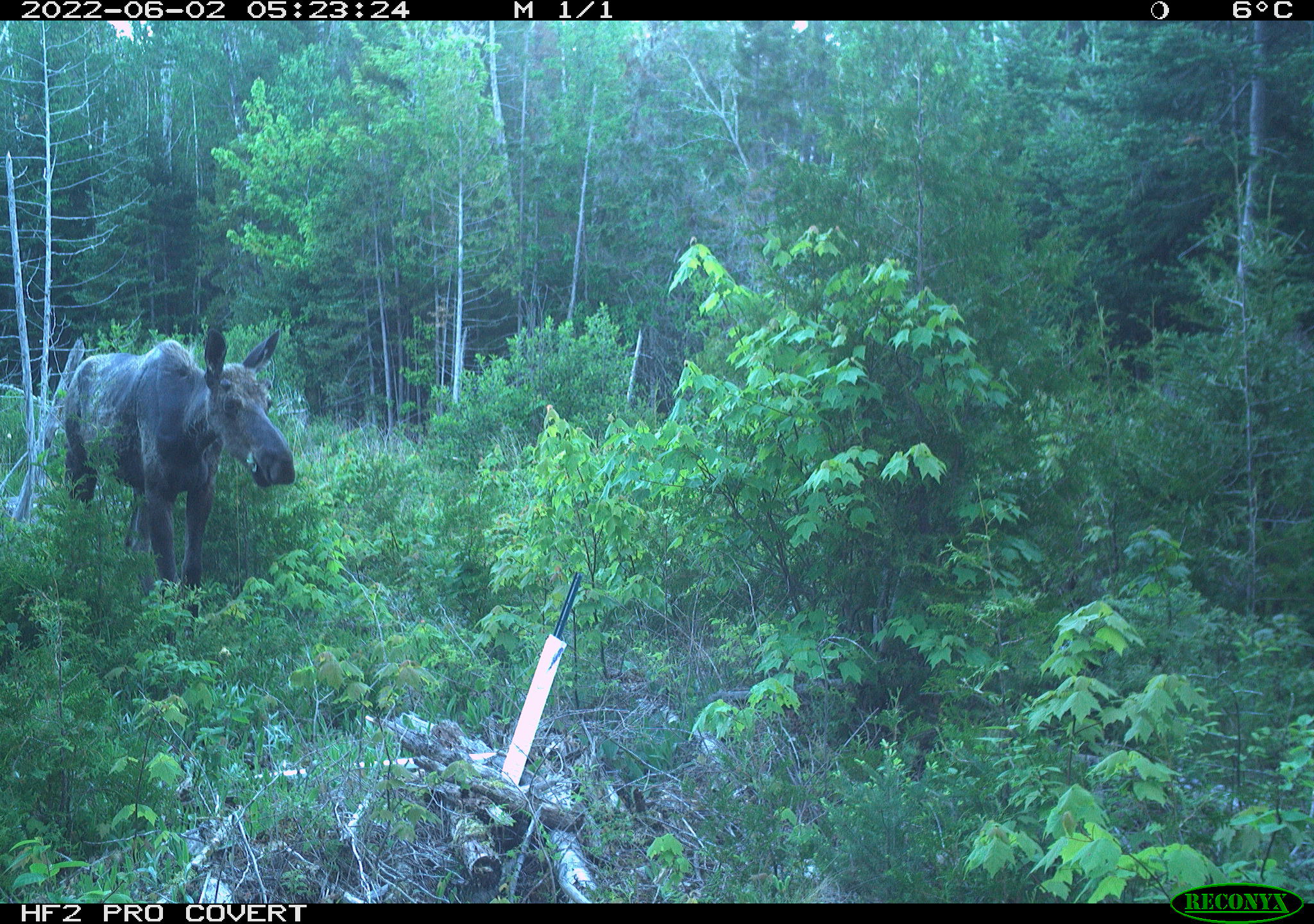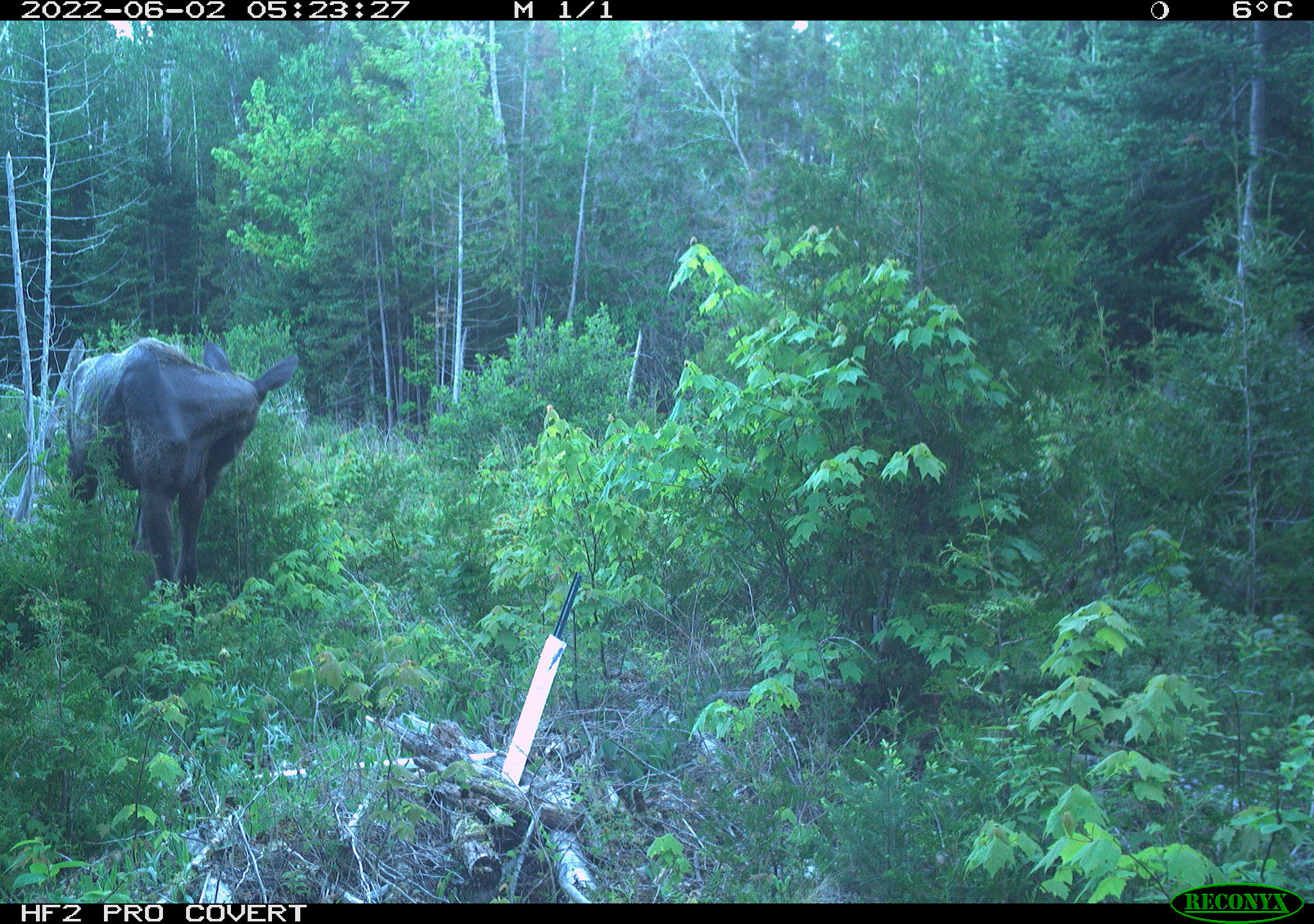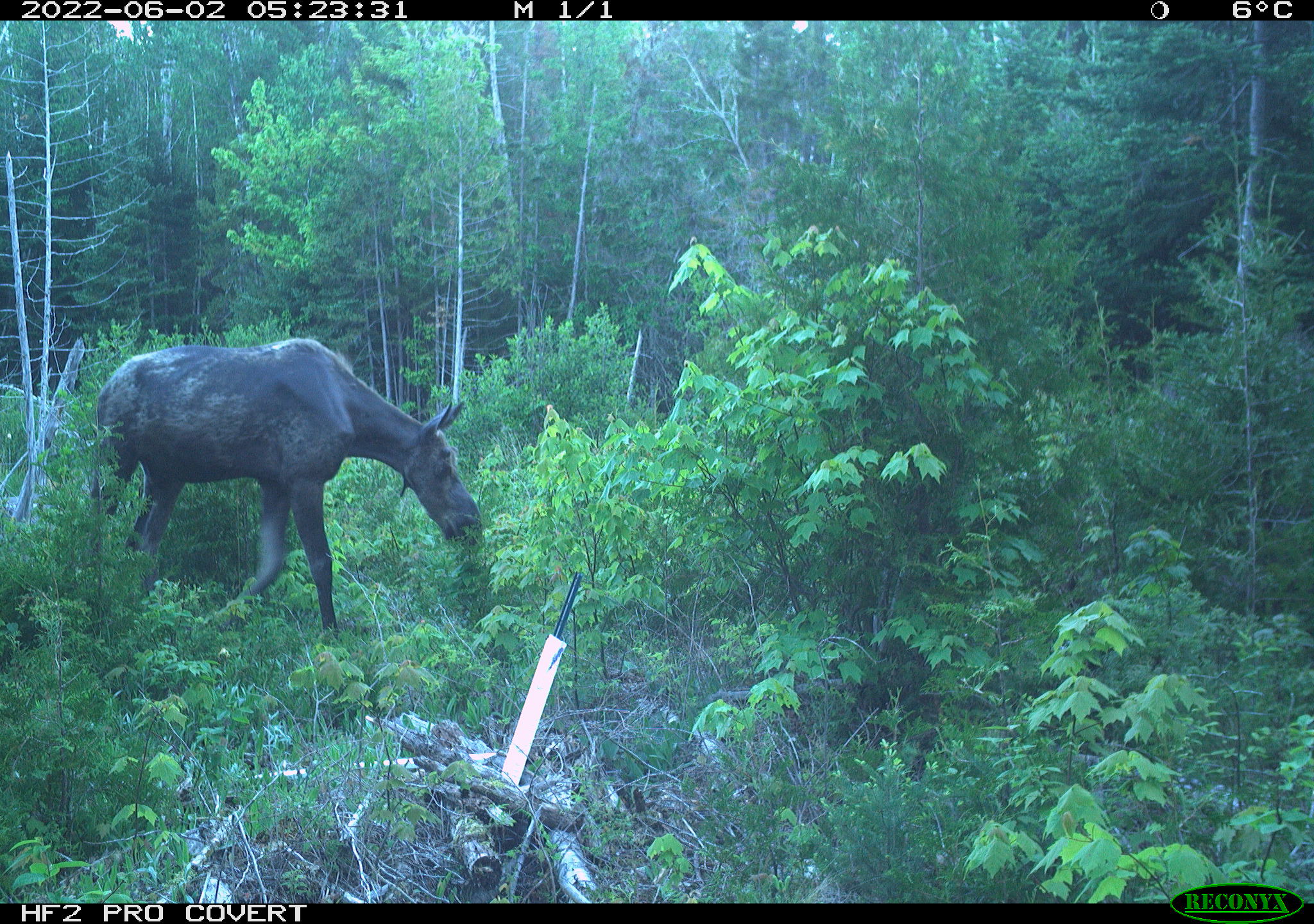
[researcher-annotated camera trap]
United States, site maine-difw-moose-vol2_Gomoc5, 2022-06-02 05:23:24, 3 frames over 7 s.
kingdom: Animalia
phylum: Chordata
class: Mammalia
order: Artiodactyla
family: Cervidae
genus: Alces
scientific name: Alces alces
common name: moose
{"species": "moose (Alces alces)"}